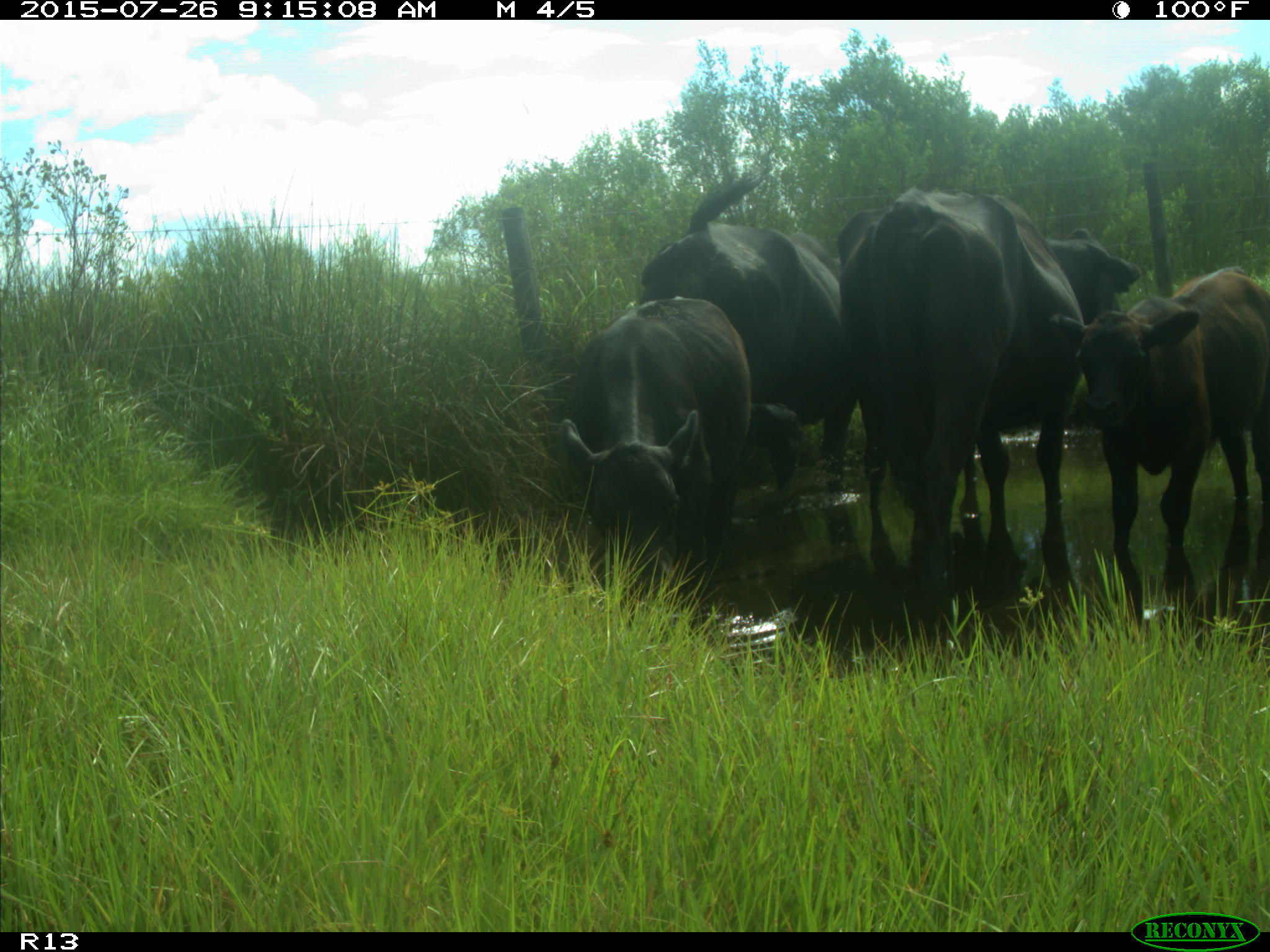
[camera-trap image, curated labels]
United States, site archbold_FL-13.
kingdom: Animalia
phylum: Chordata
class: Mammalia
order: Artiodactyla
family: Bovidae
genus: Bos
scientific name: Bos taurus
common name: domestic cow